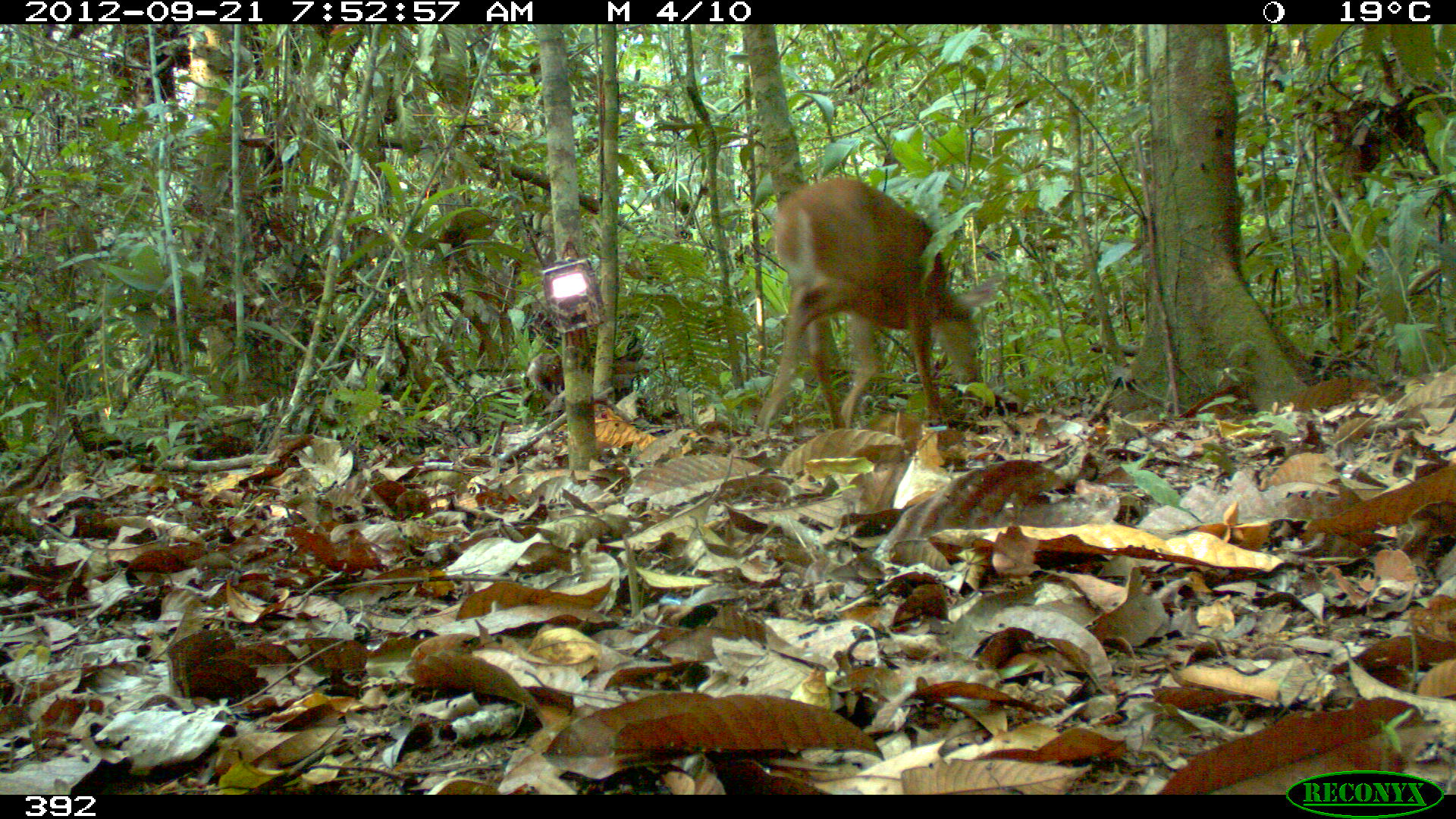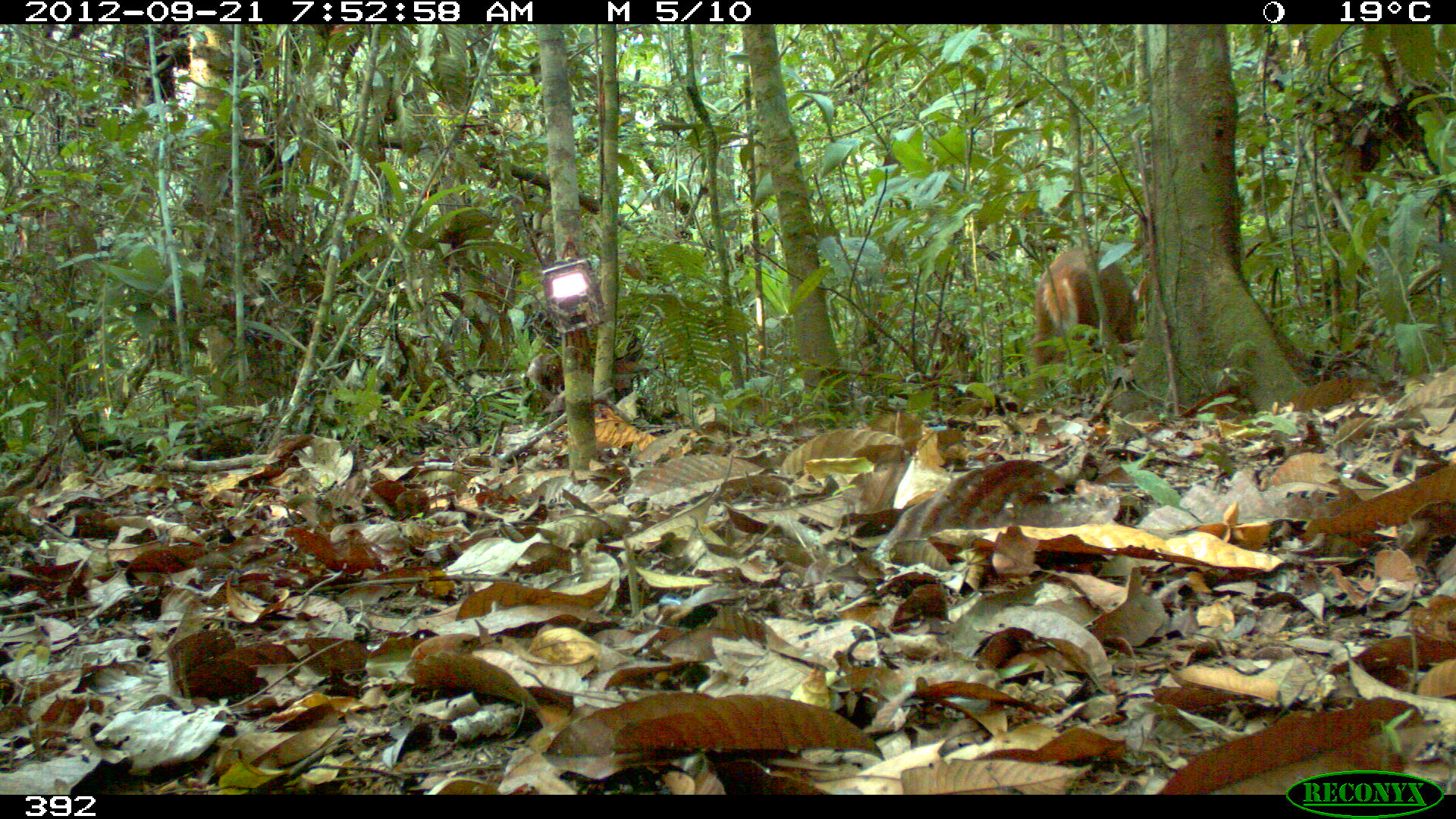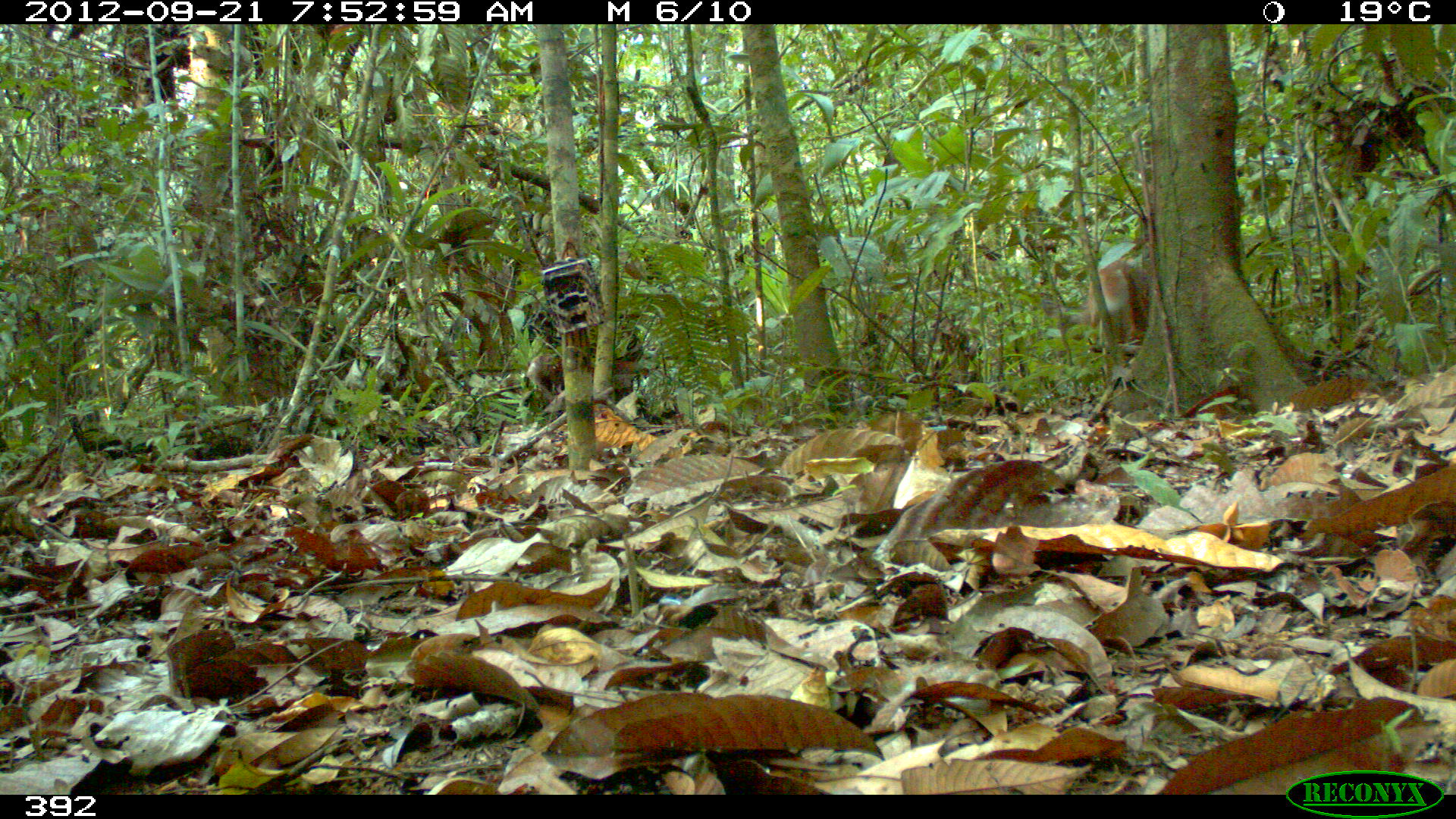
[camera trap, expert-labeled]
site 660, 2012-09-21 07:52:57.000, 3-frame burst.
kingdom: Animalia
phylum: Chordata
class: Mammalia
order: Artiodactyla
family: Cervidae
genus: Mazama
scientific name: Mazama americana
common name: red brocket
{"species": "Mazama americana (red brocket)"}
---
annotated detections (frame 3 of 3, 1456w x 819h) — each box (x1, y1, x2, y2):
mazama americana: (1039, 257, 1148, 364)